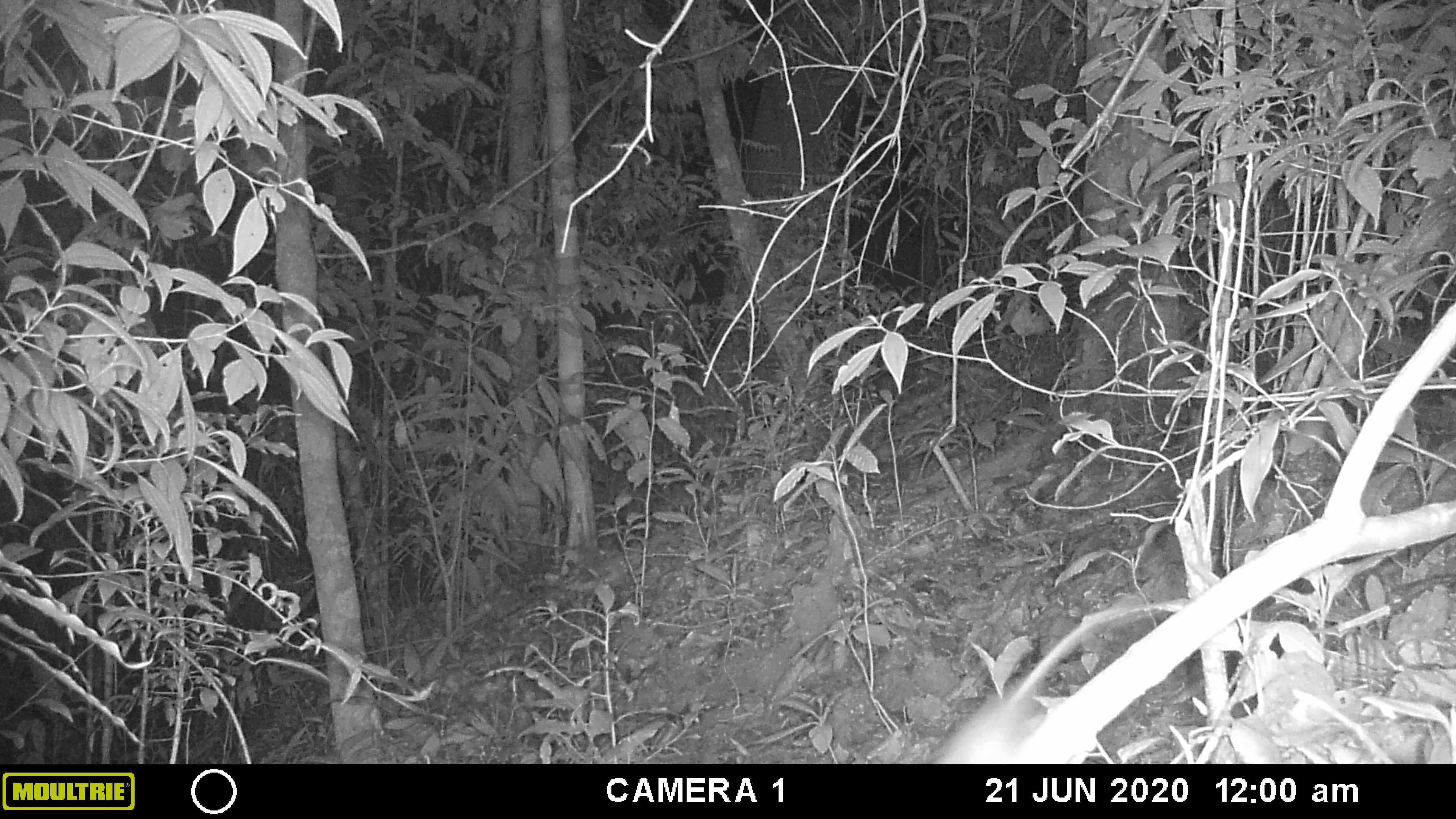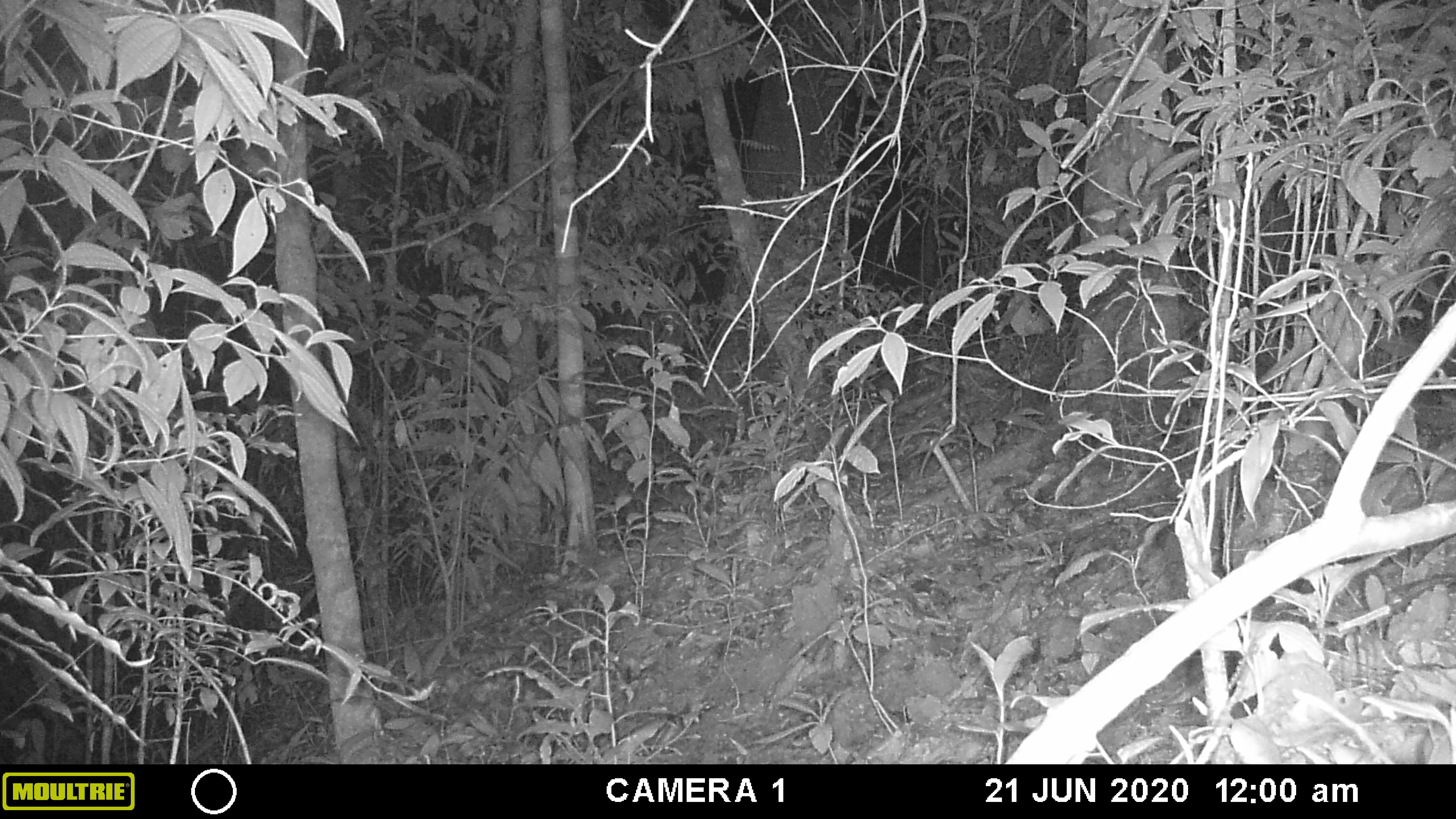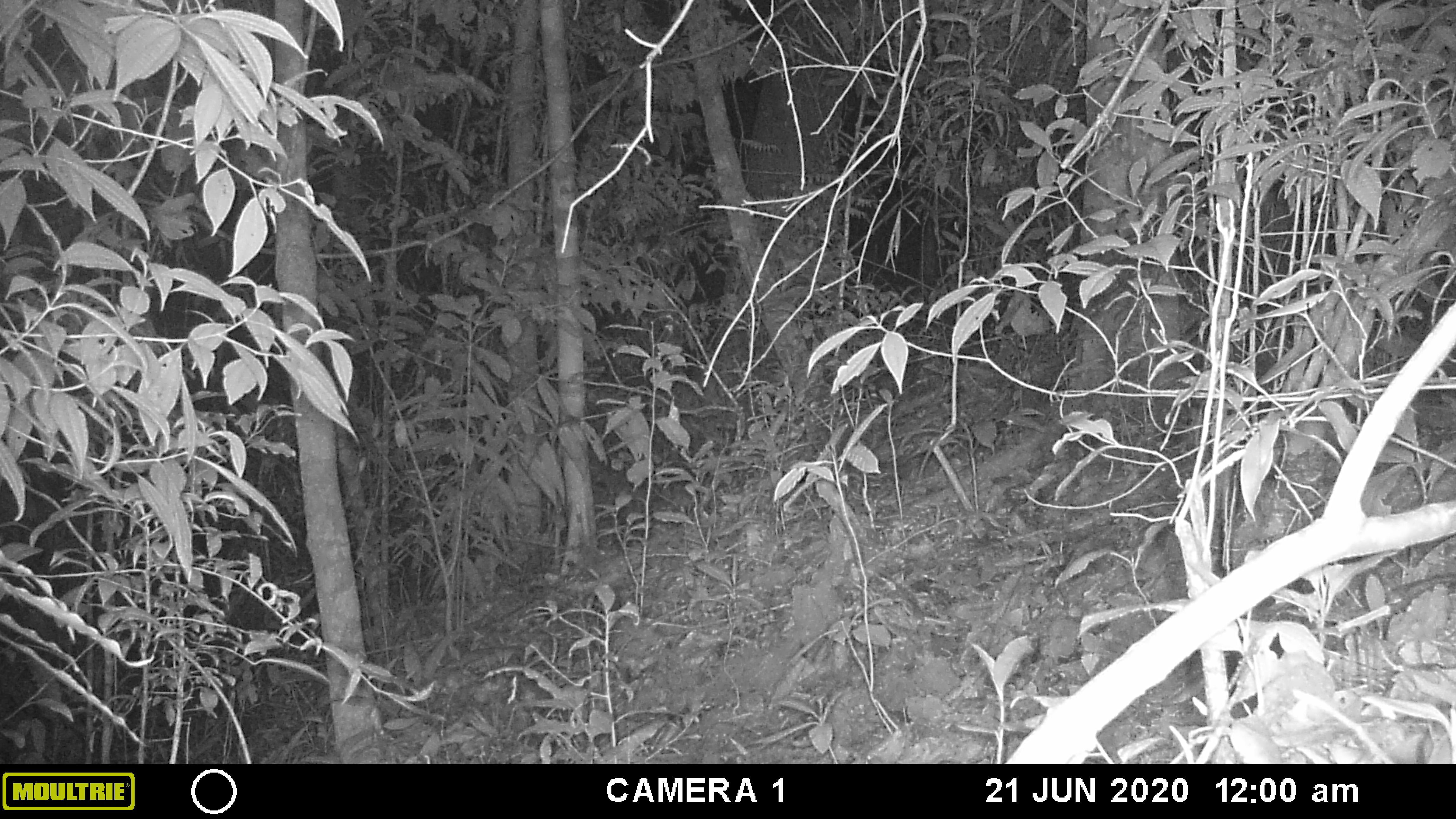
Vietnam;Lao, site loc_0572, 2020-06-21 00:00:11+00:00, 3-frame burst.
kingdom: Animalia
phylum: Chordata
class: Mammalia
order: Rodentia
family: Muridae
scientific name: Muridae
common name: old-world mice and rats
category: unidentified murid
Unidentified murid (old-world mice and rats) (Muridae). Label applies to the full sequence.